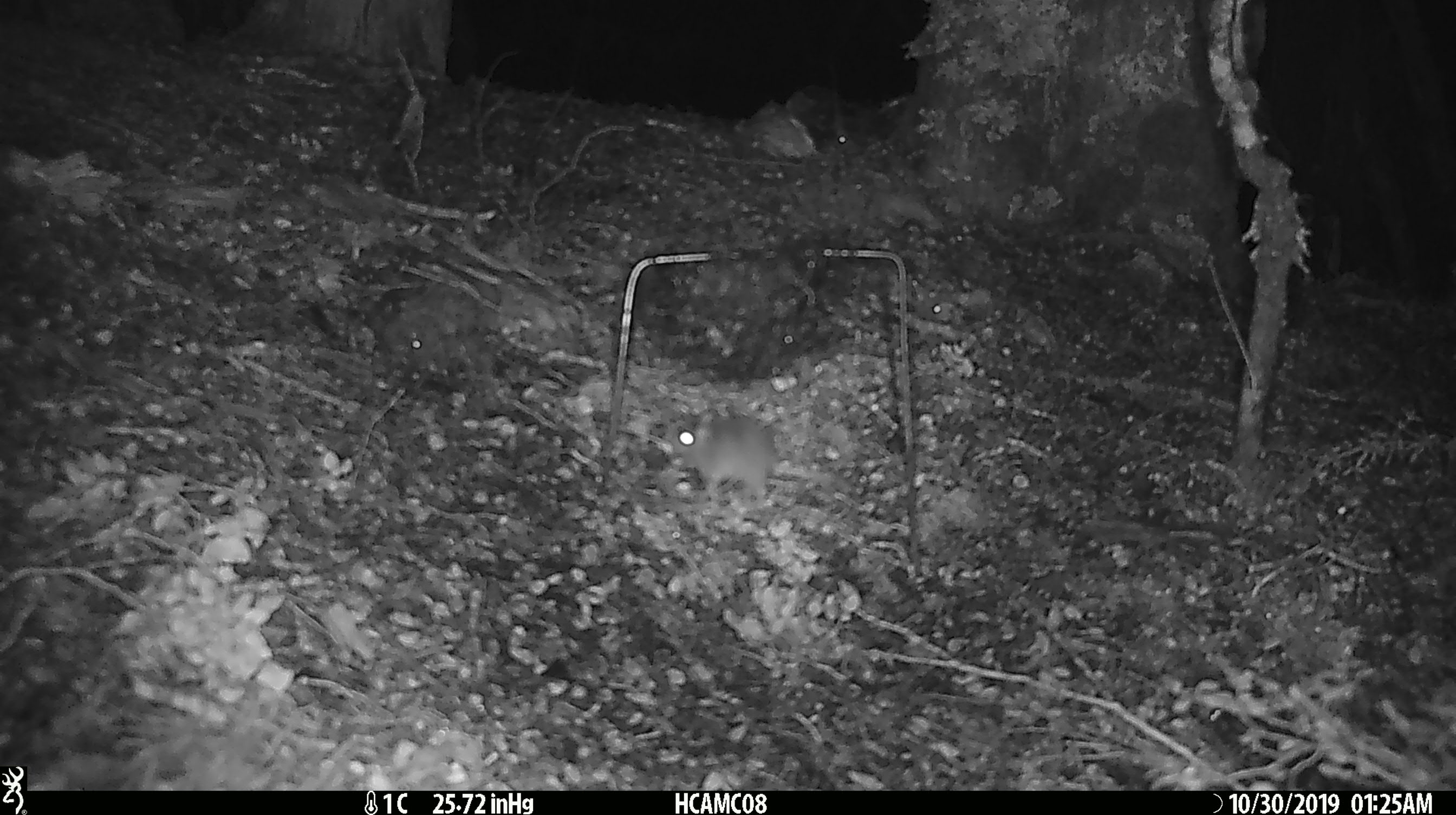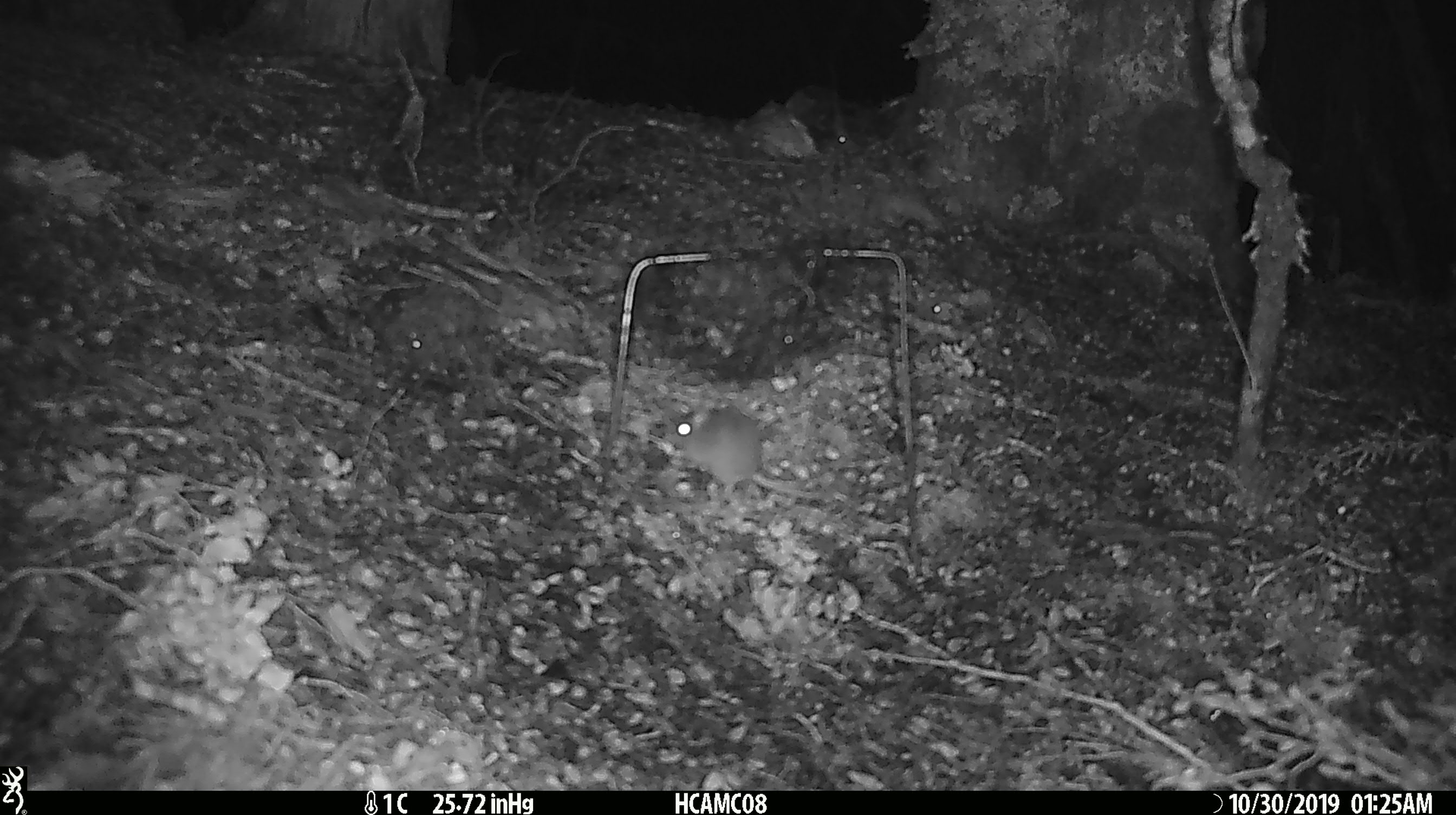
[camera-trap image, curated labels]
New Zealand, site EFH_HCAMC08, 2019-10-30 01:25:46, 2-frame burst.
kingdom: Animalia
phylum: Chordata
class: Mammalia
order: Rodentia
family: Muridae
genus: Mus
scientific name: Mus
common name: mouse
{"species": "mouse (Mus)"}